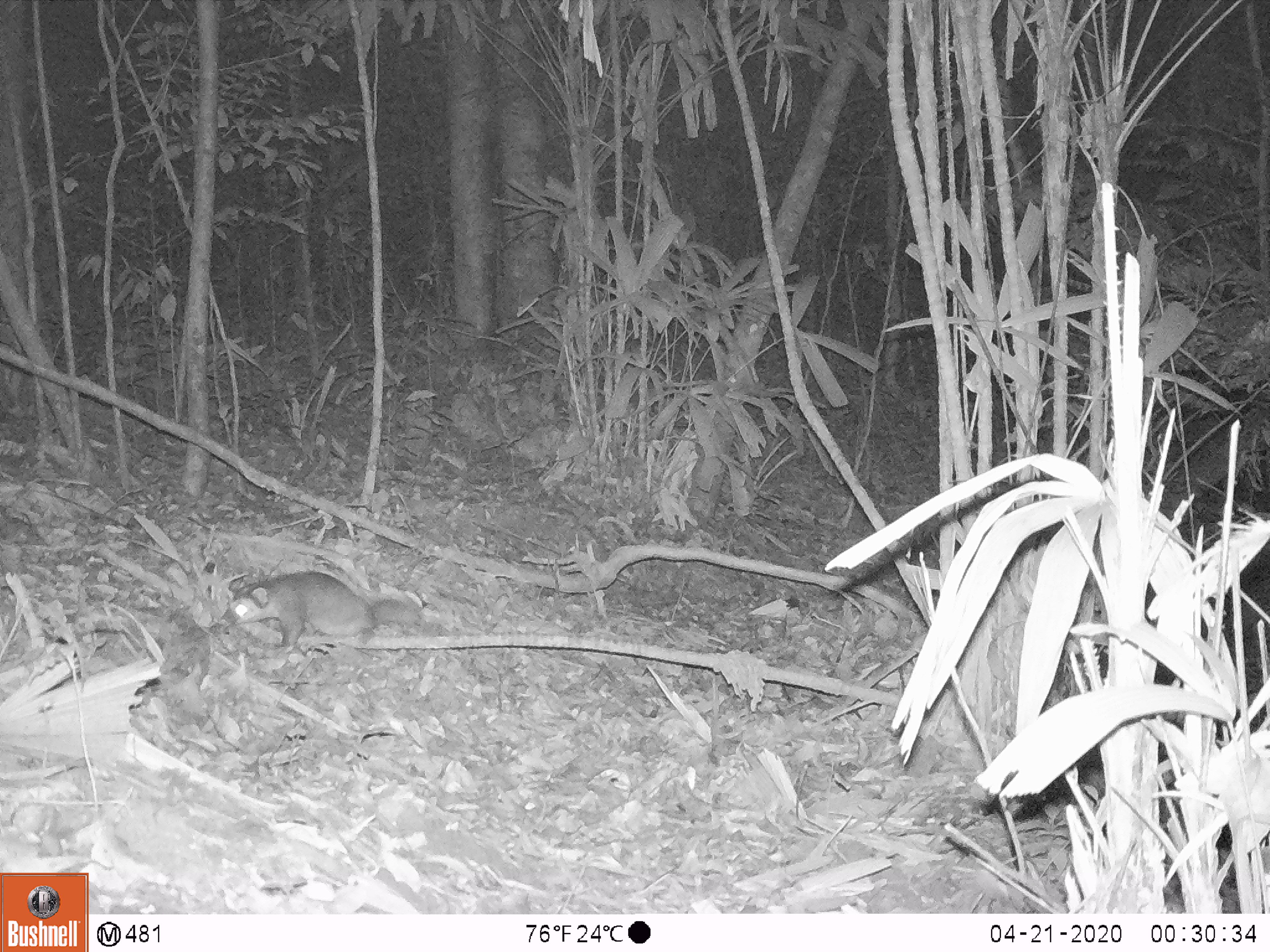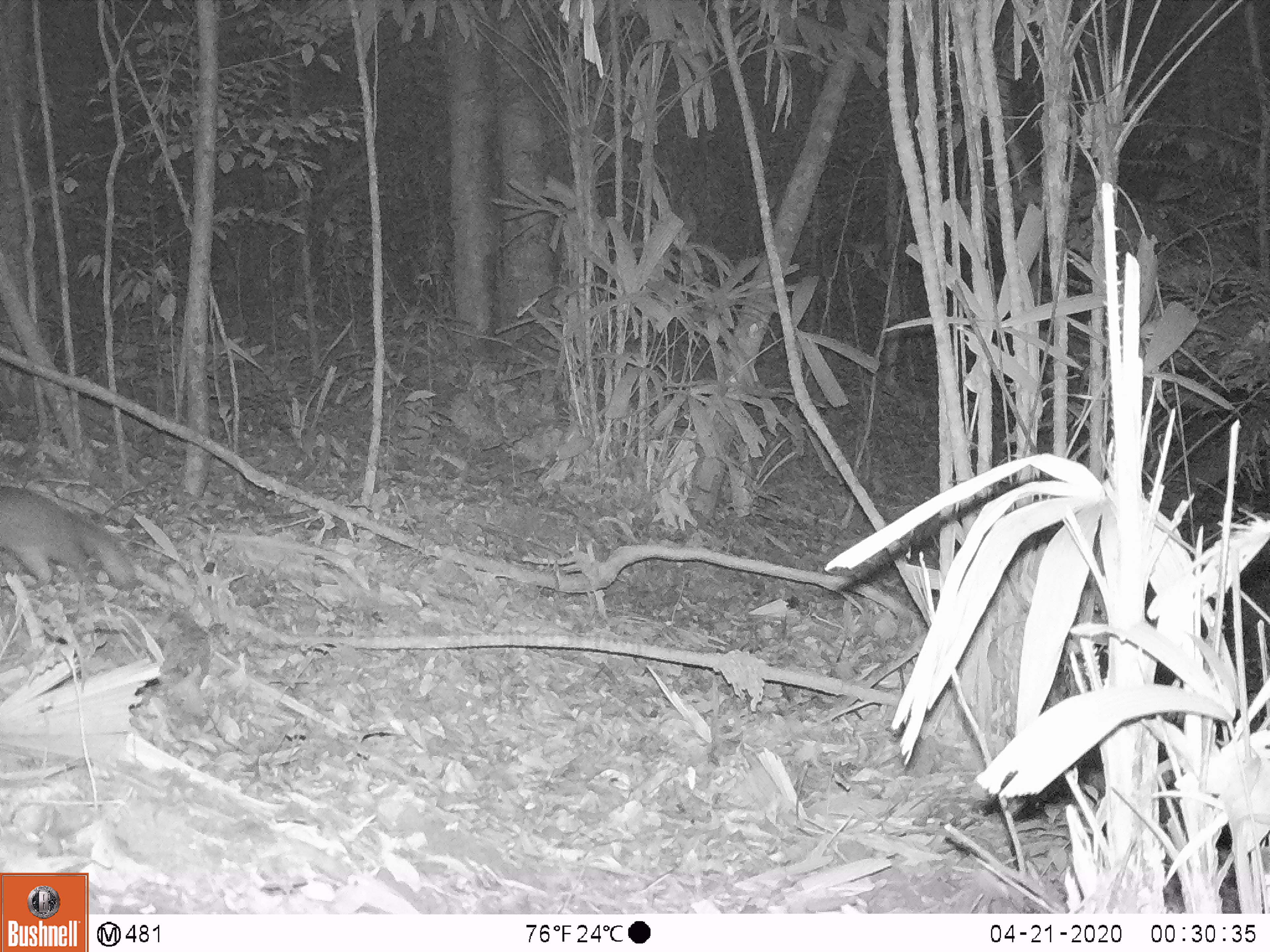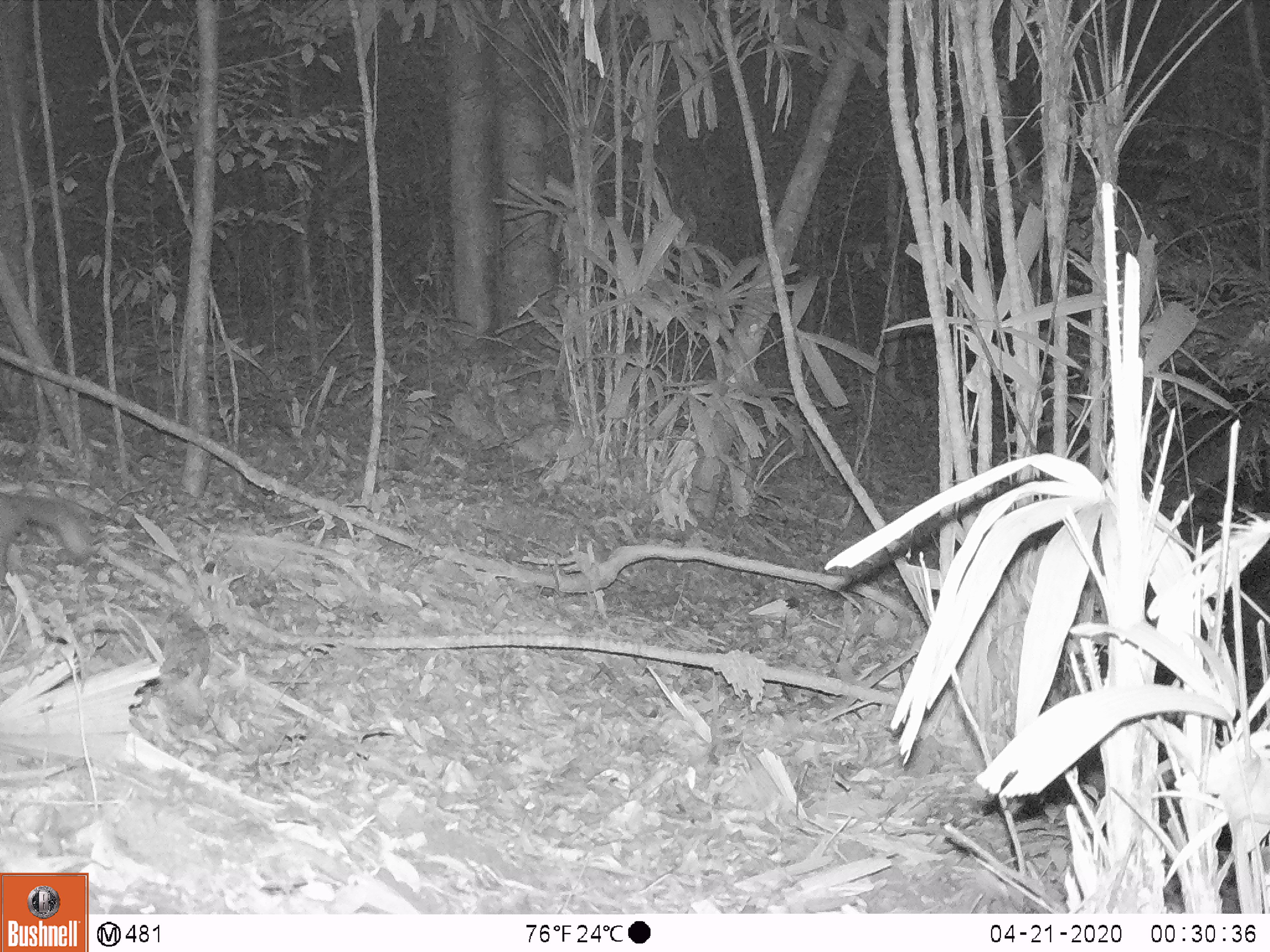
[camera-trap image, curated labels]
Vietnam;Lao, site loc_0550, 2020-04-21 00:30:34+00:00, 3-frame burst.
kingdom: Animalia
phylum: Chordata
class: Mammalia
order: Carnivora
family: Mustelidae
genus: Melogale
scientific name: Melogale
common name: ferret badger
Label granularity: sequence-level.